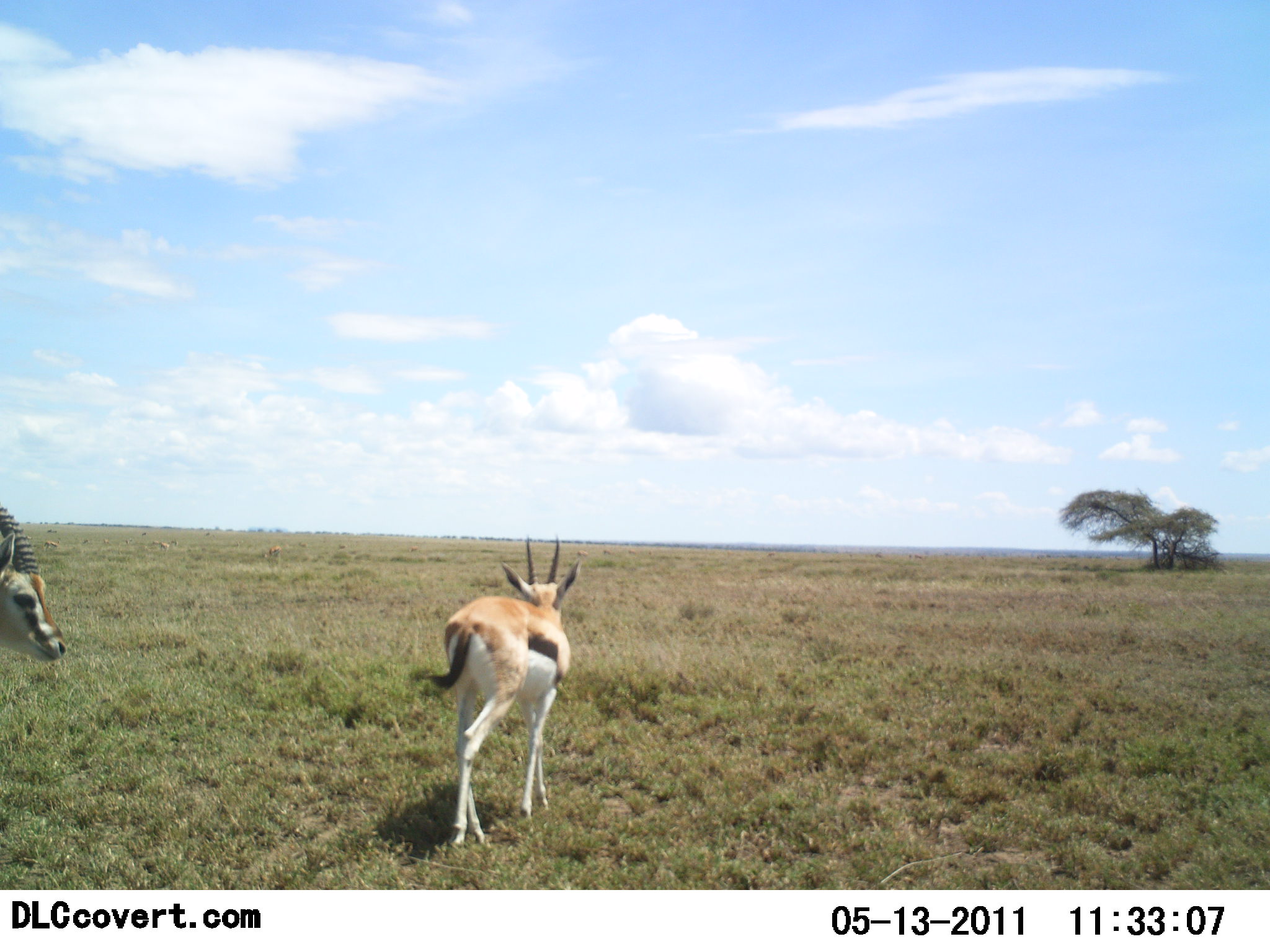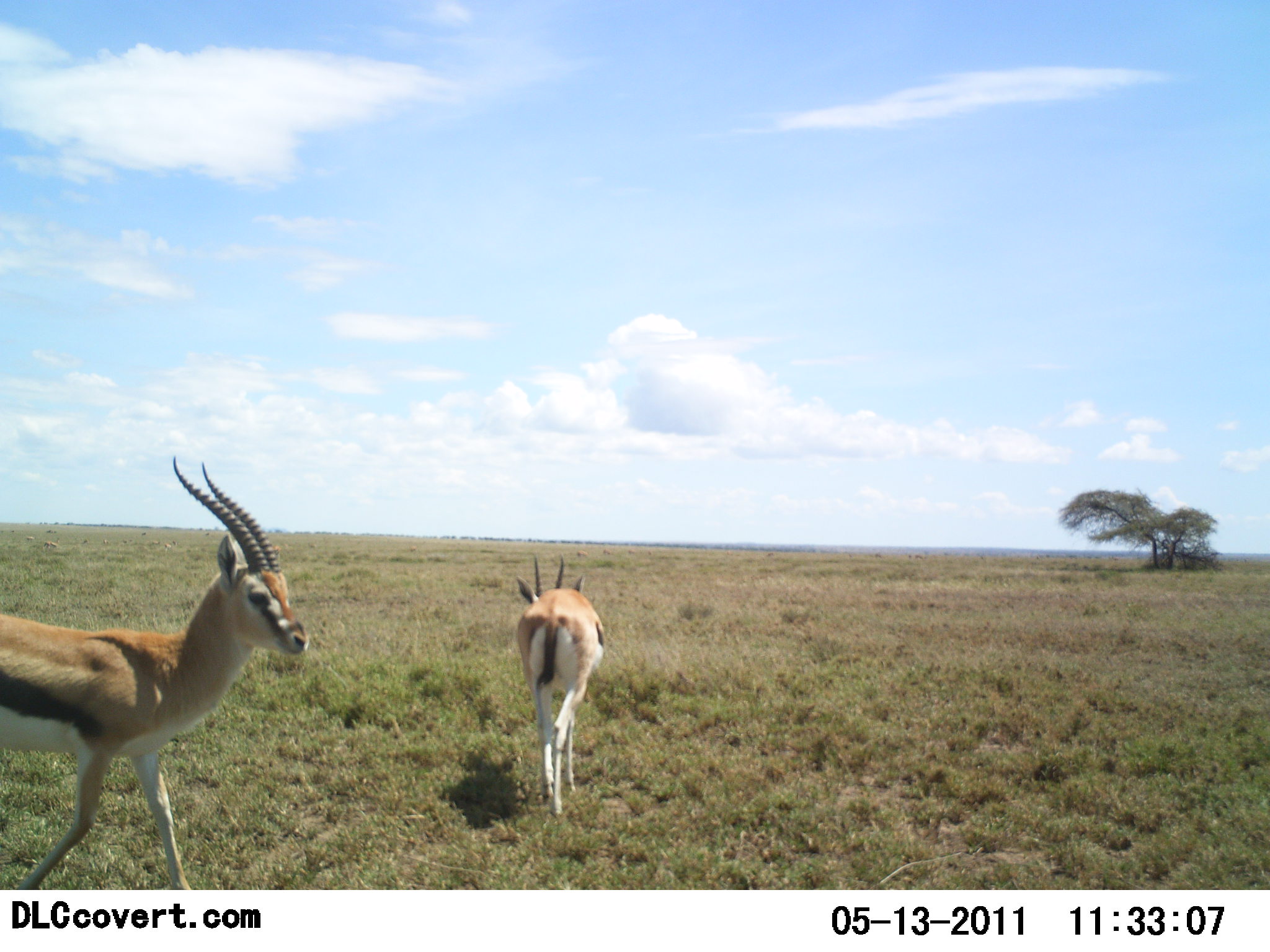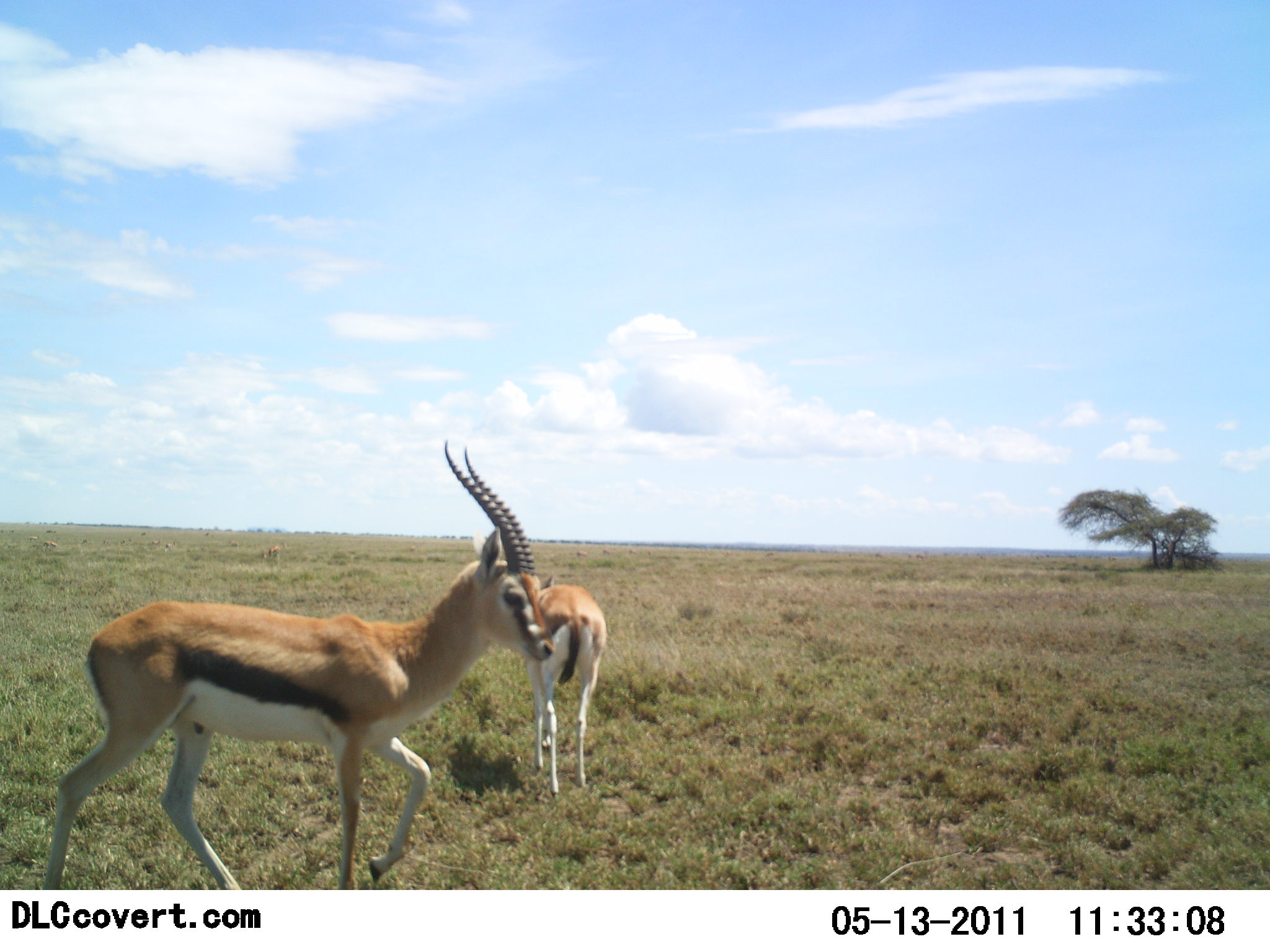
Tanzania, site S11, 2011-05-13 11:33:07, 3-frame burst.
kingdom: Animalia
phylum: Chordata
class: Mammalia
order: Artiodactyla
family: Bovidae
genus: Eudorcas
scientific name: Eudorcas thomsonii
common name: thomson's gazelle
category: gazellethomsons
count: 2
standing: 9%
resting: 9%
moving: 82%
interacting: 0%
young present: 0%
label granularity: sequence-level